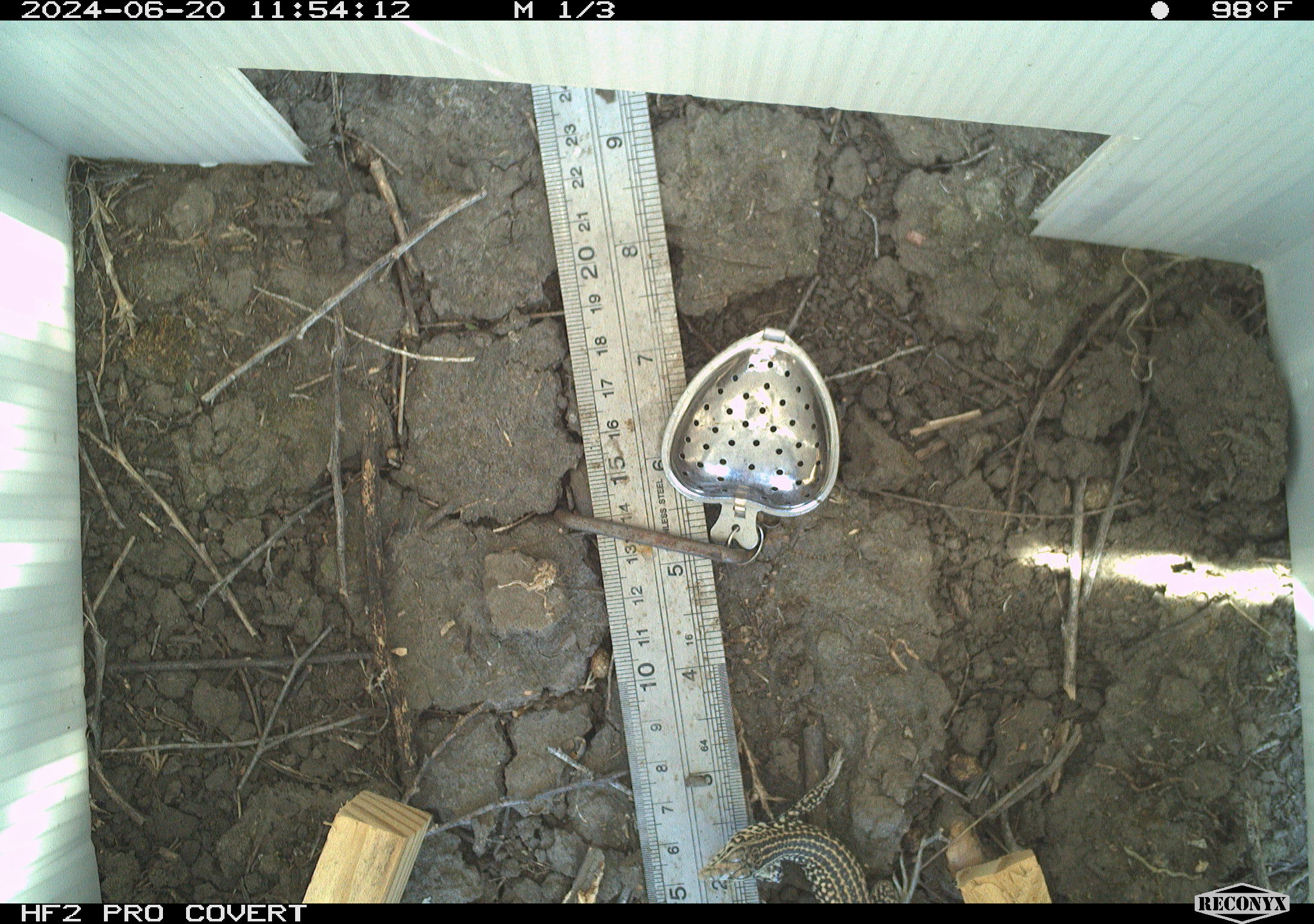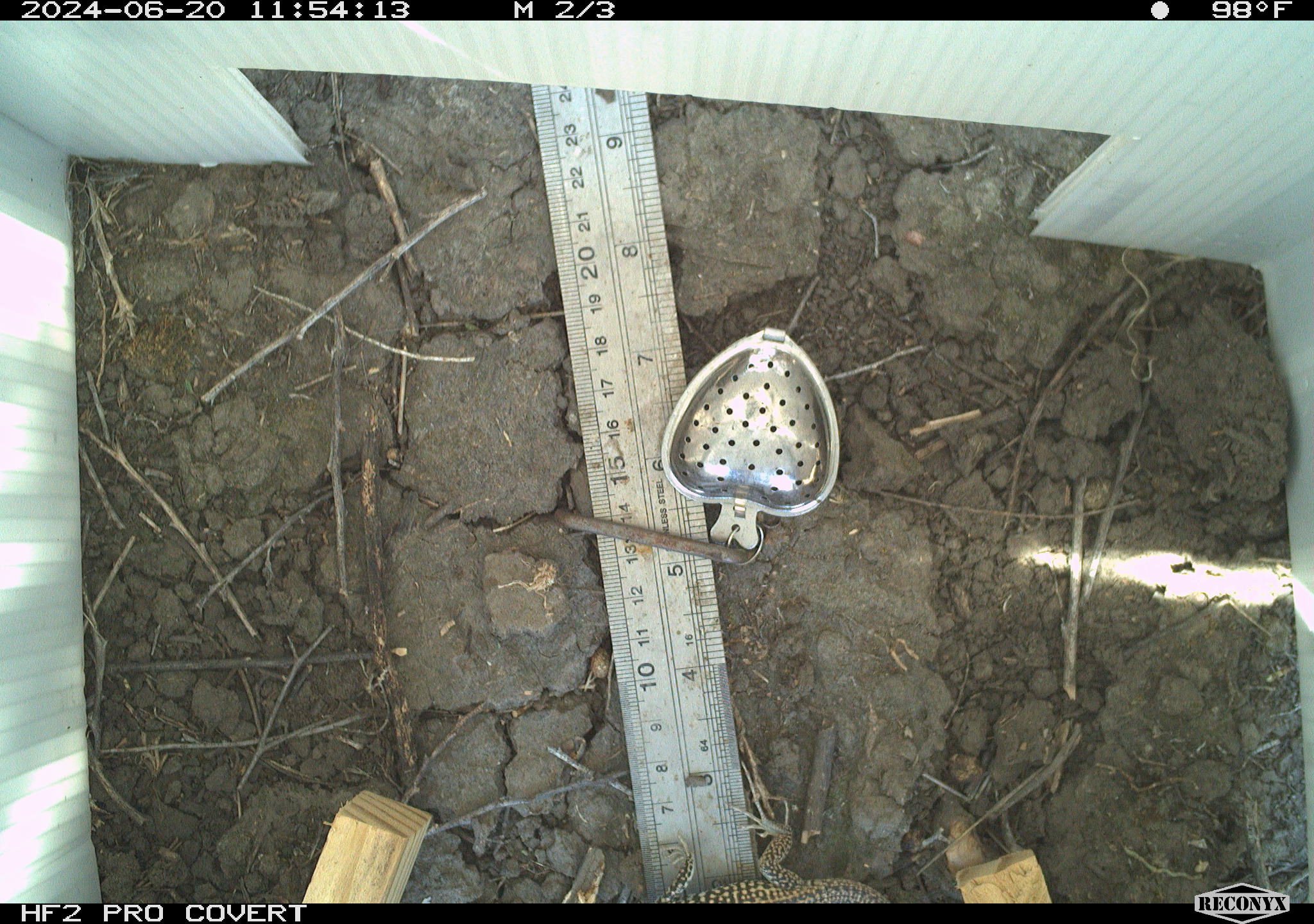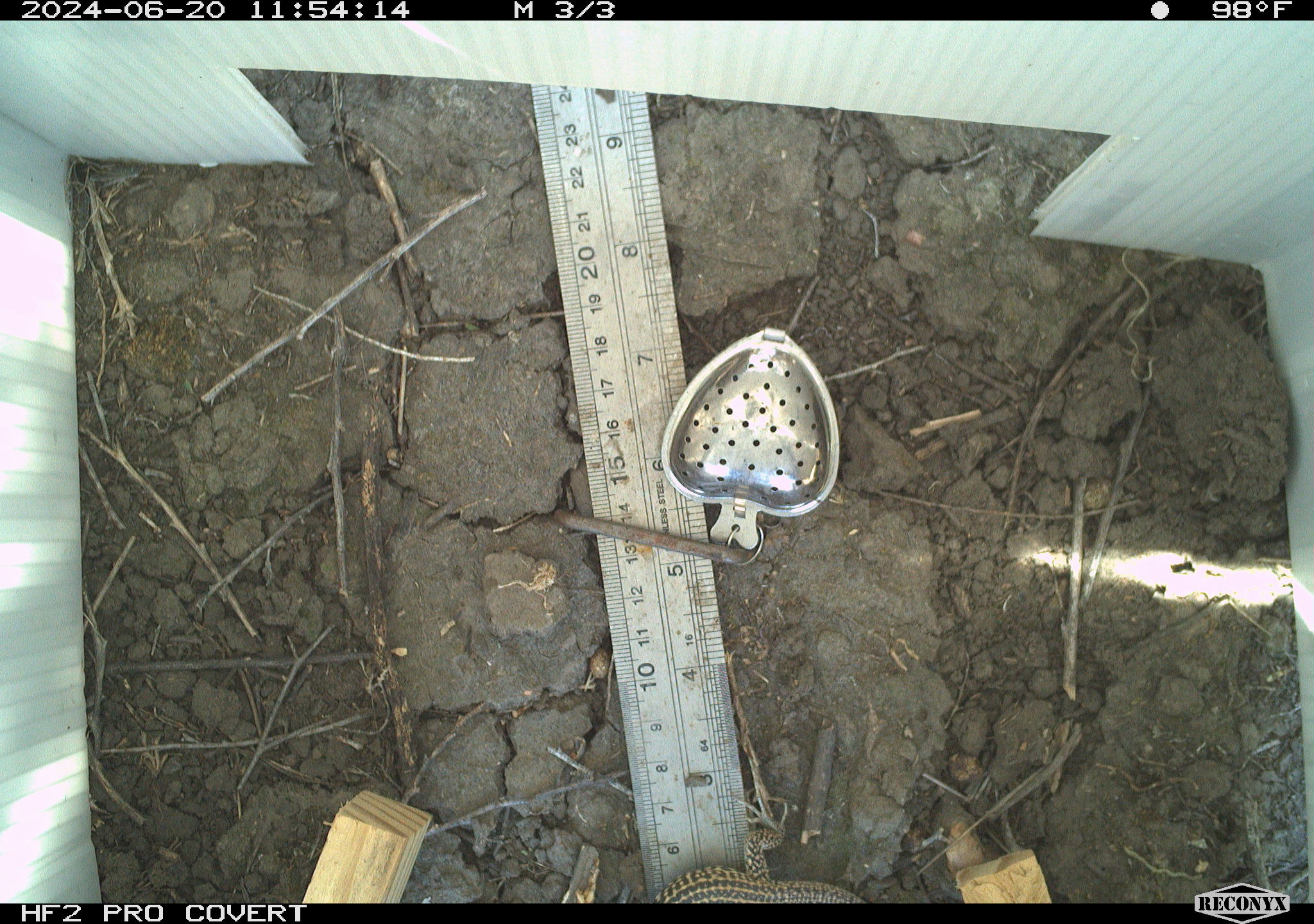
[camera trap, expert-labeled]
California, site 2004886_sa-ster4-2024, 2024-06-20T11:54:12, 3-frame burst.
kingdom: Animalia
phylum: Chordata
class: Reptilia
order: Squamata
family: Teiidae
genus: Aspidoscelis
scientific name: Aspidoscelis tigris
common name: western whiptail